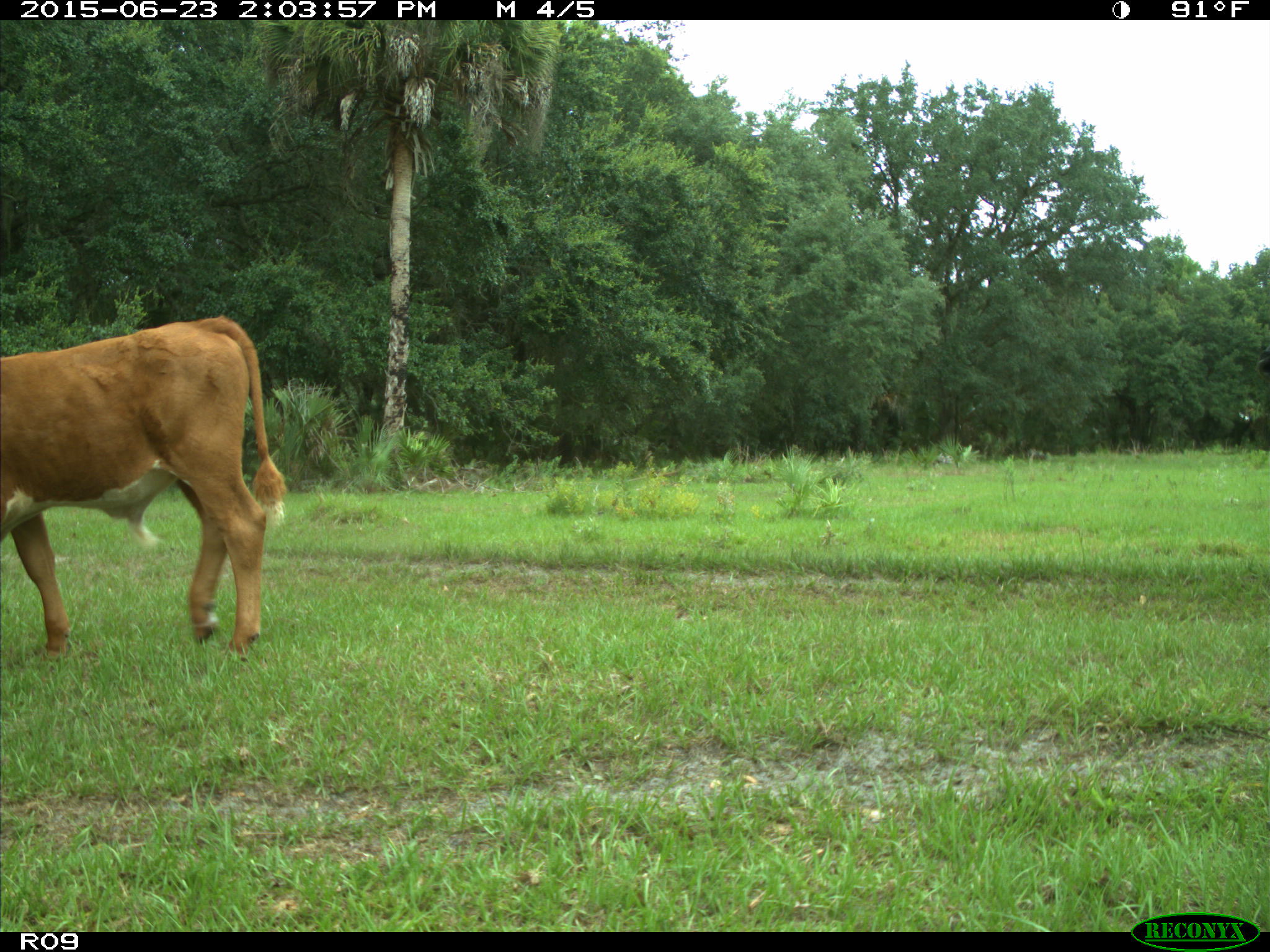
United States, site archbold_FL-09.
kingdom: Animalia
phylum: Chordata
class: Mammalia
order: Artiodactyla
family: Bovidae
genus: Bos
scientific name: Bos taurus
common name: domestic cow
Bos taurus (domestic cow).